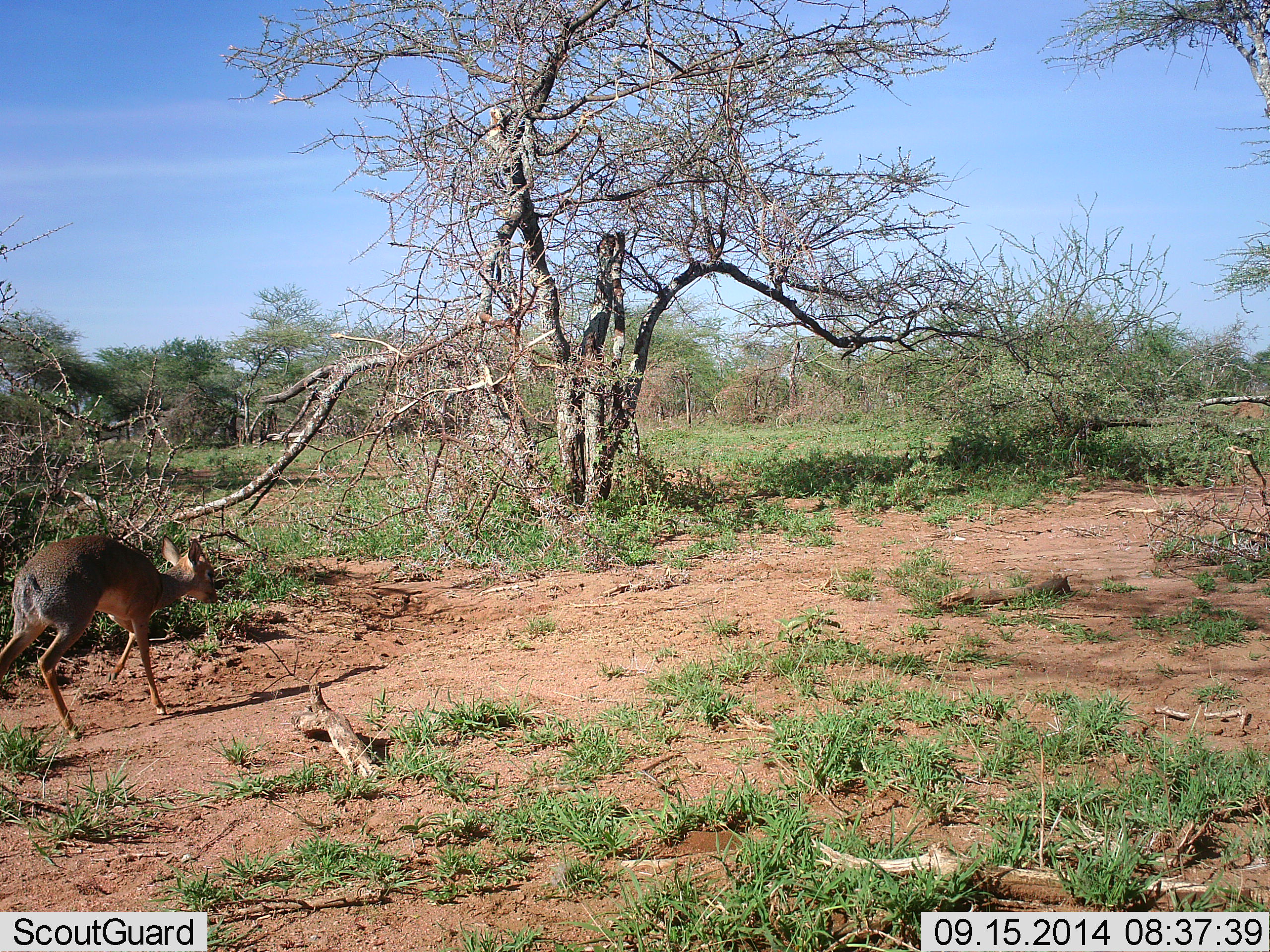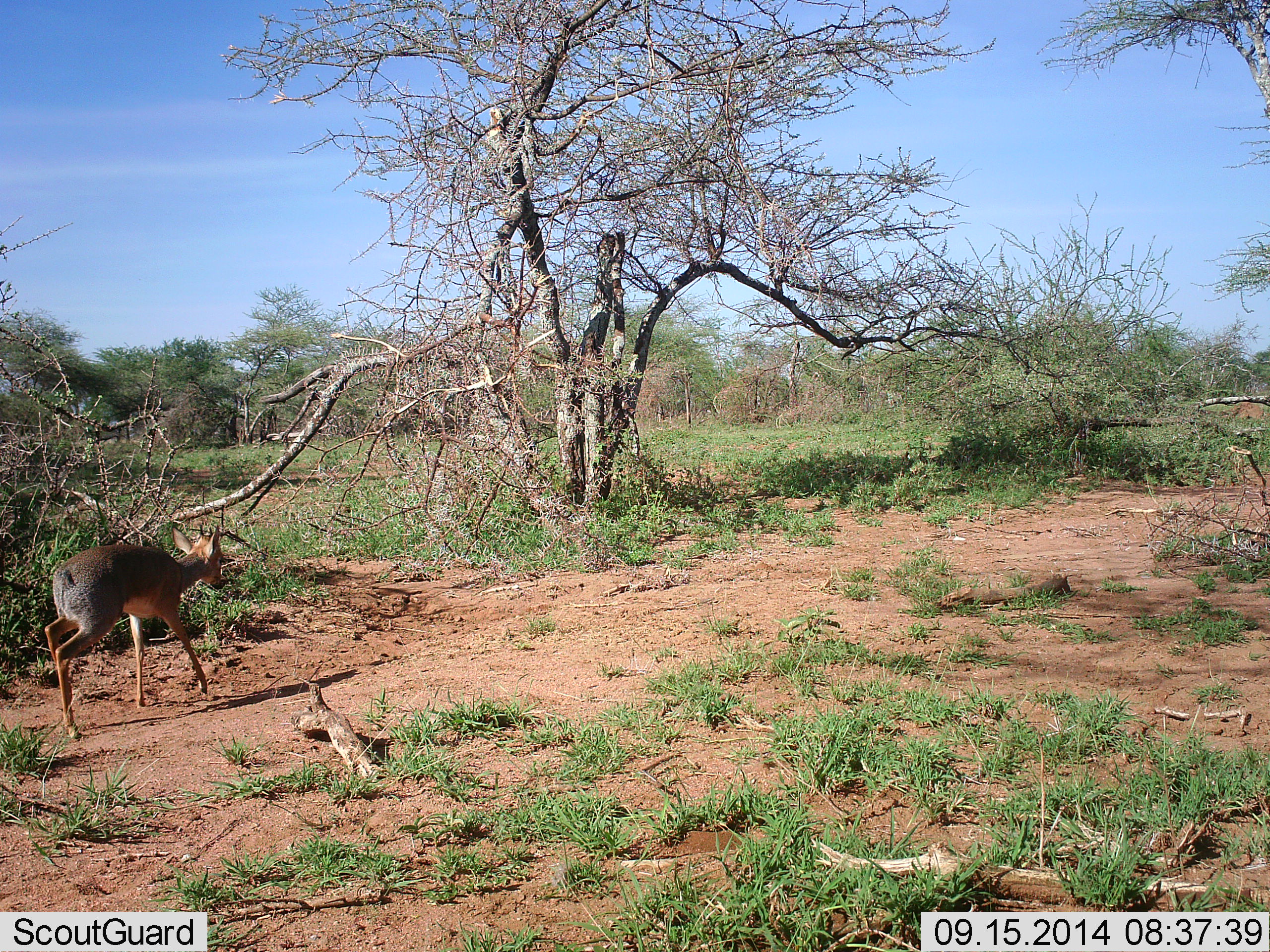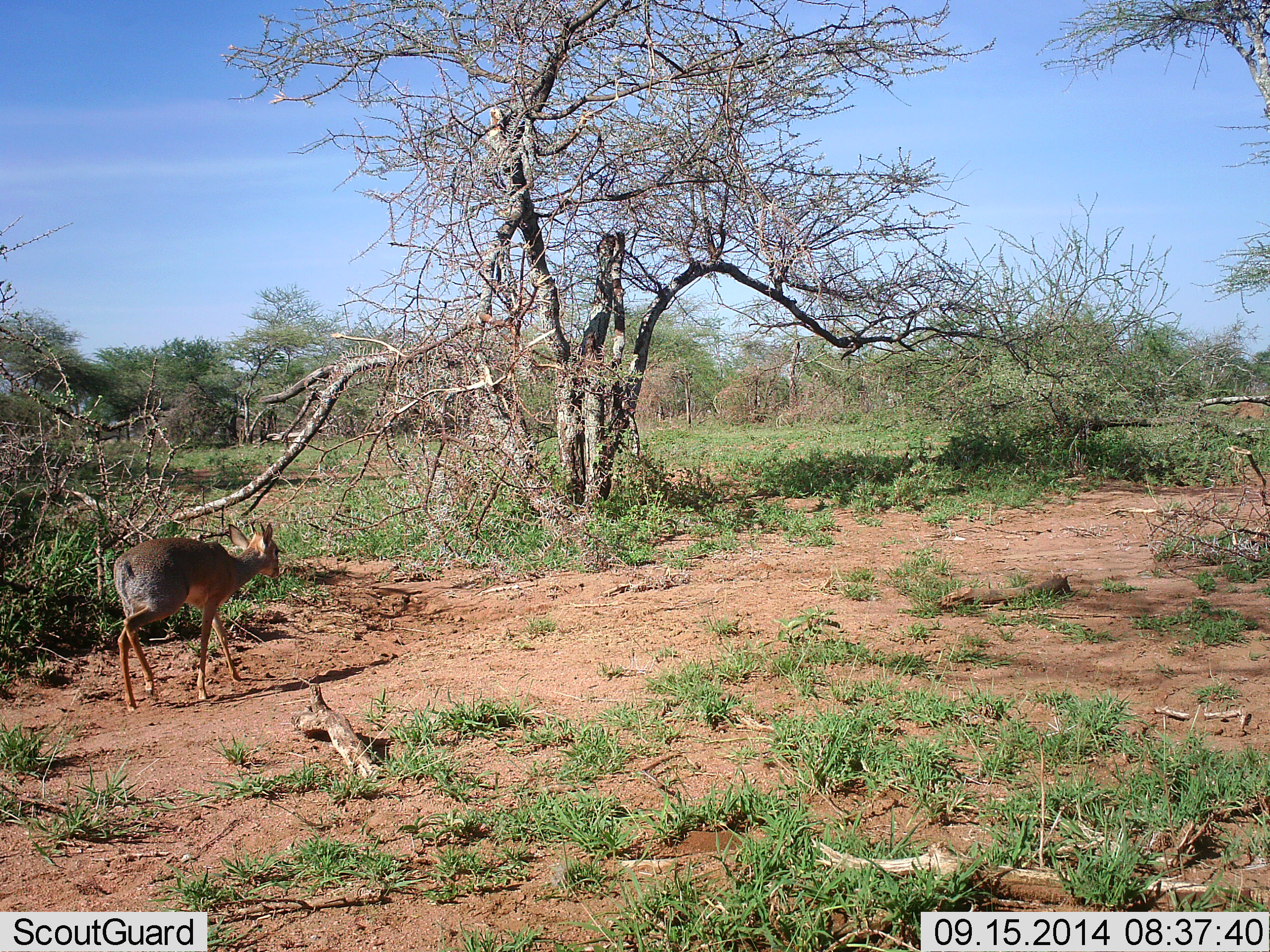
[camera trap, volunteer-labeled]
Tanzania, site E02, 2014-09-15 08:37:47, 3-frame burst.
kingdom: Animalia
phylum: Chordata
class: Mammalia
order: Artiodactyla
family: Bovidae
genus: Madoqua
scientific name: Madoqua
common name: dikdik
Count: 1.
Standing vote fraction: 0%.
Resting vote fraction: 0%.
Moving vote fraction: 100%.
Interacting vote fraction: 0%.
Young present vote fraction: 0%.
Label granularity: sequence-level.